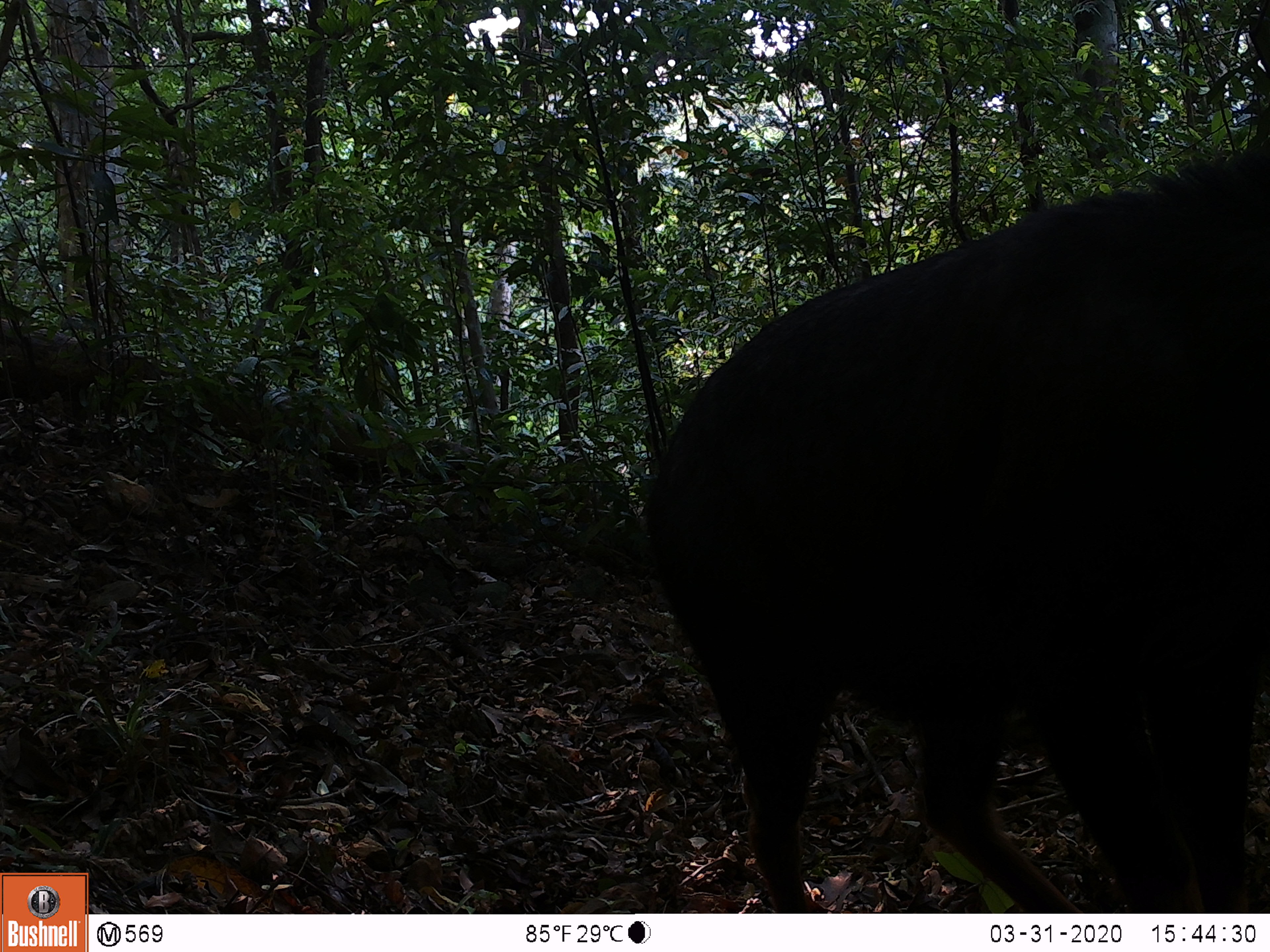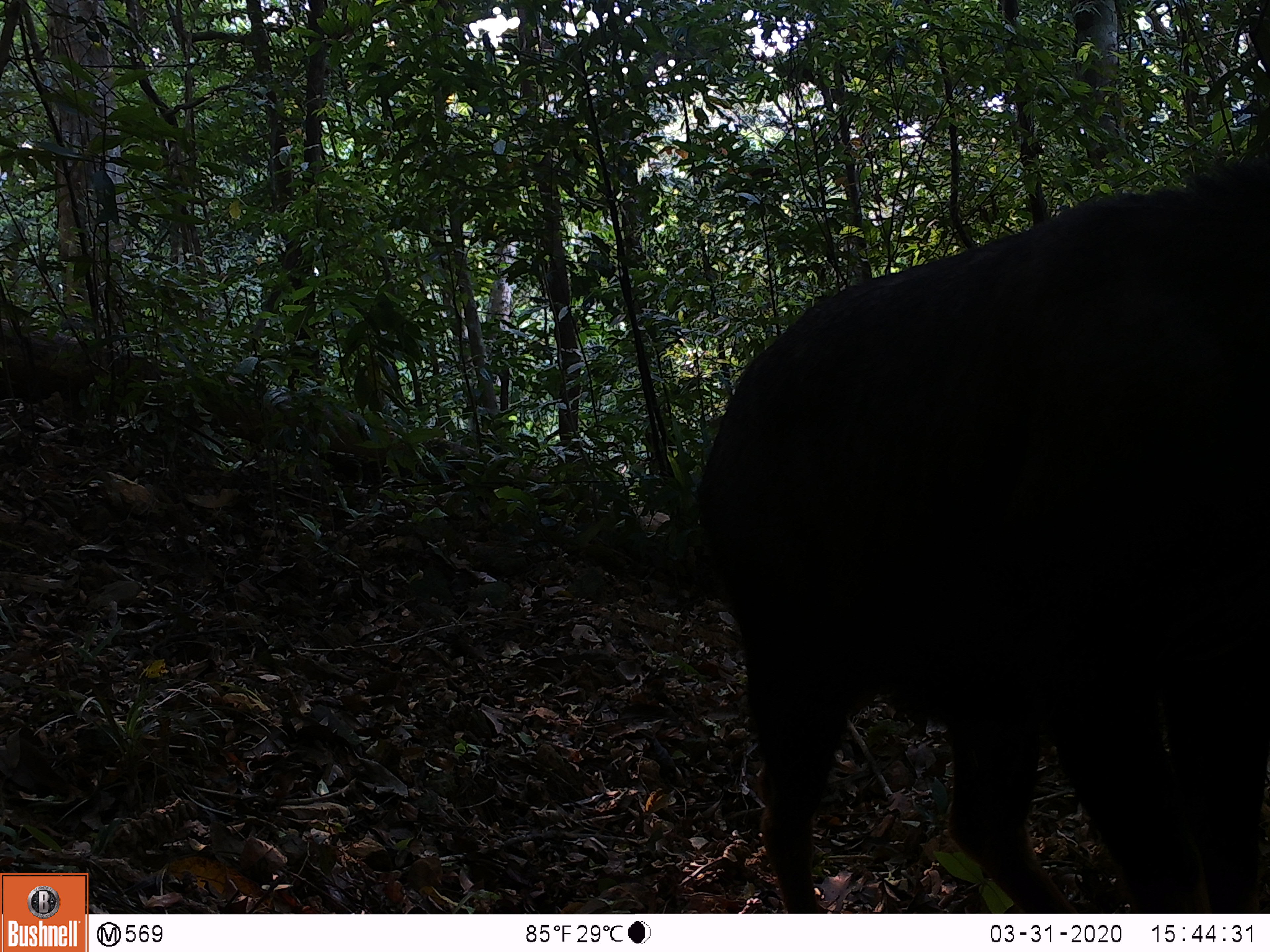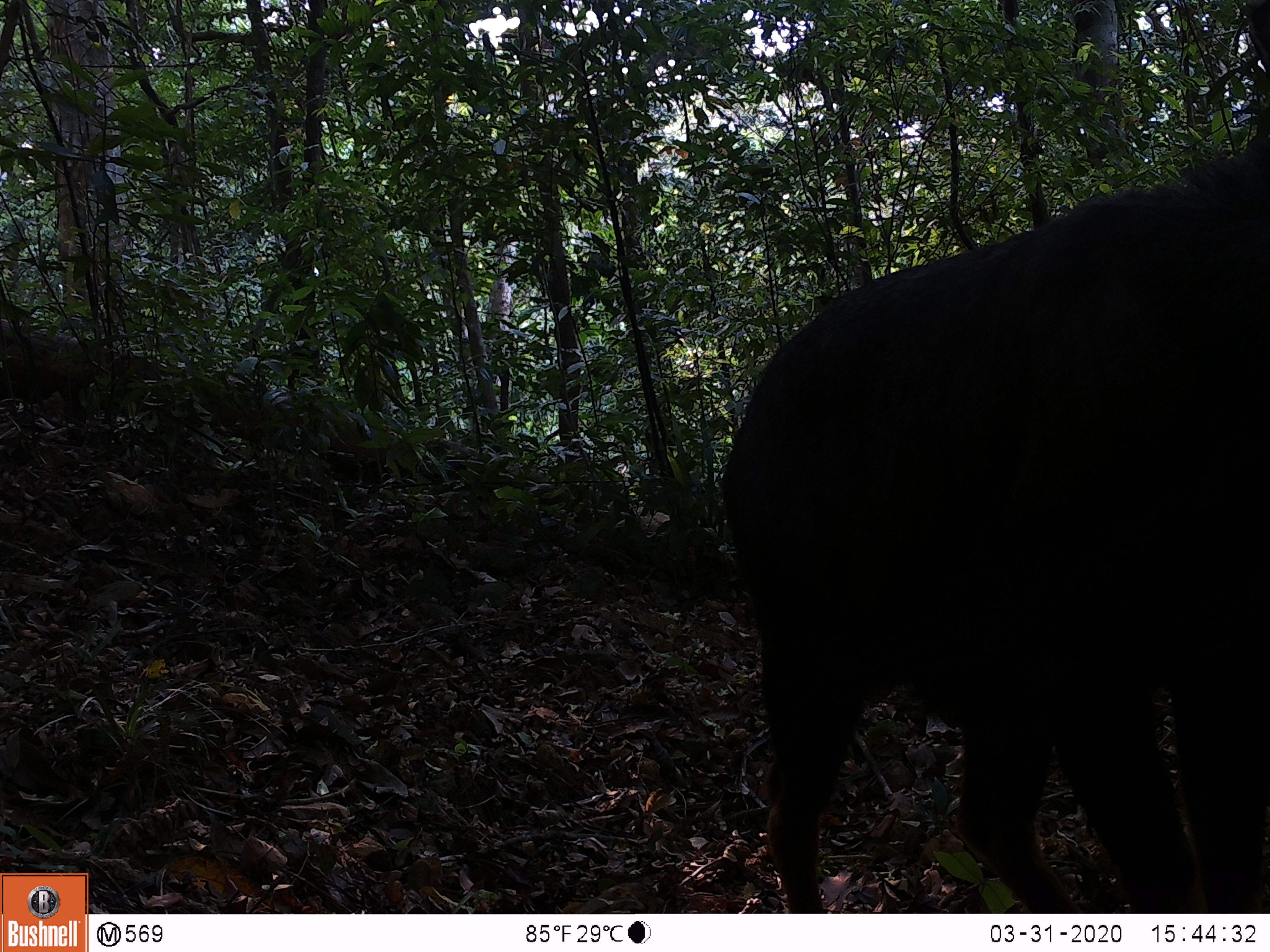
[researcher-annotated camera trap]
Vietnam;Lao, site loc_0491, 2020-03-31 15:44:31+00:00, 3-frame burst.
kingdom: Animalia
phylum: Chordata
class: Mammalia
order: Artiodactyla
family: Bovidae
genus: Capricornis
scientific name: Capricornis sumatraensis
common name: chinese serow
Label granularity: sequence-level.